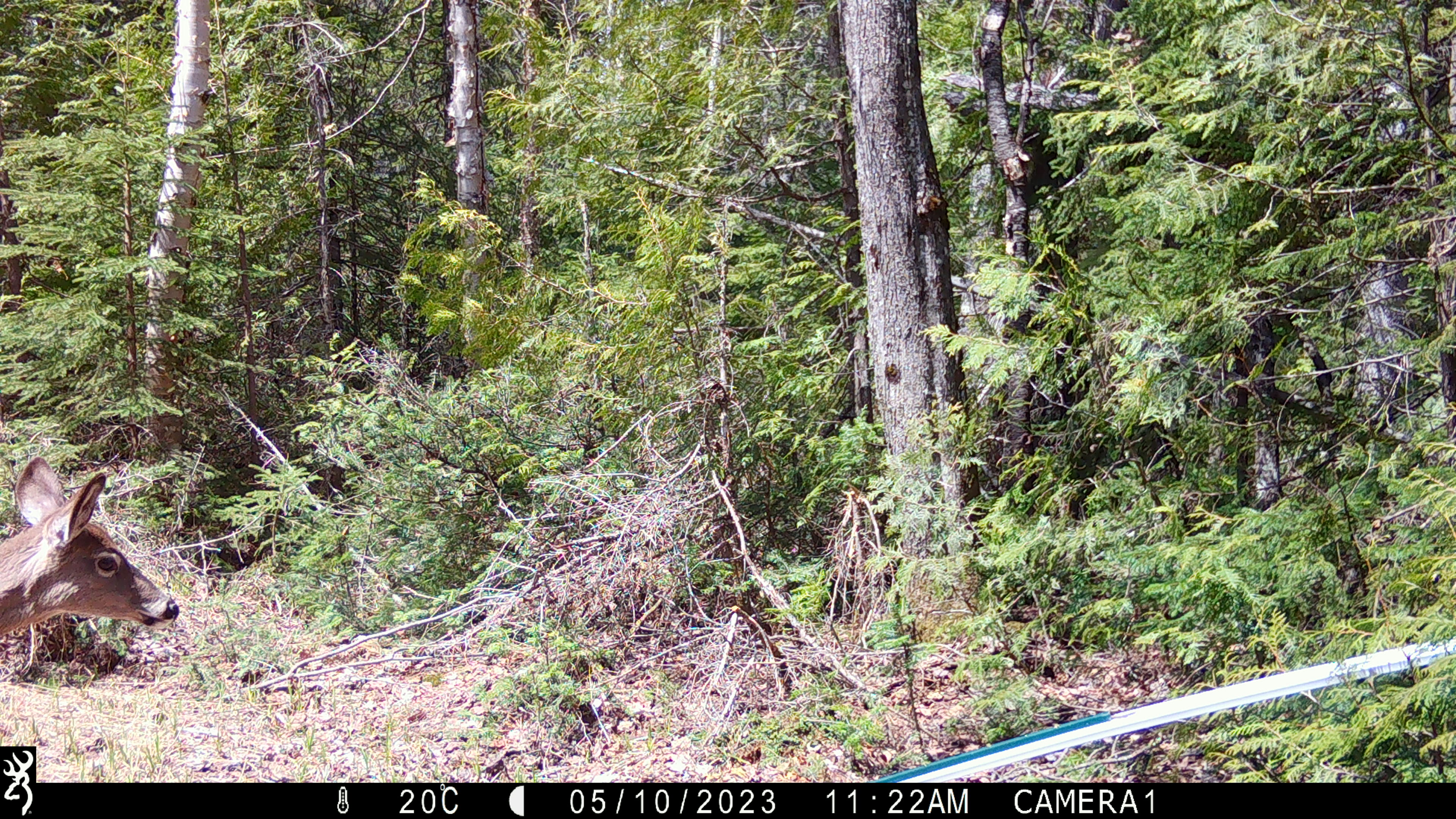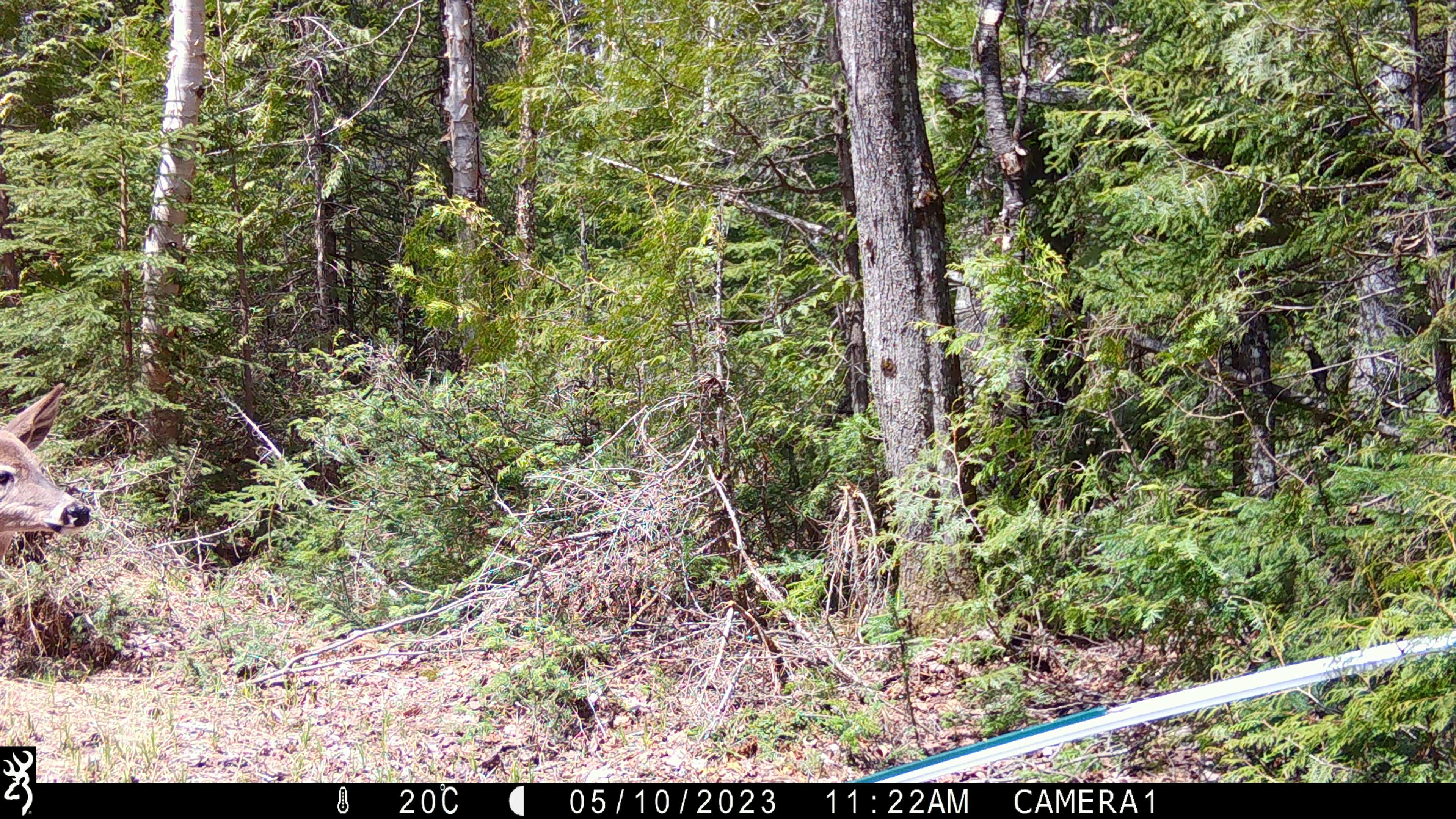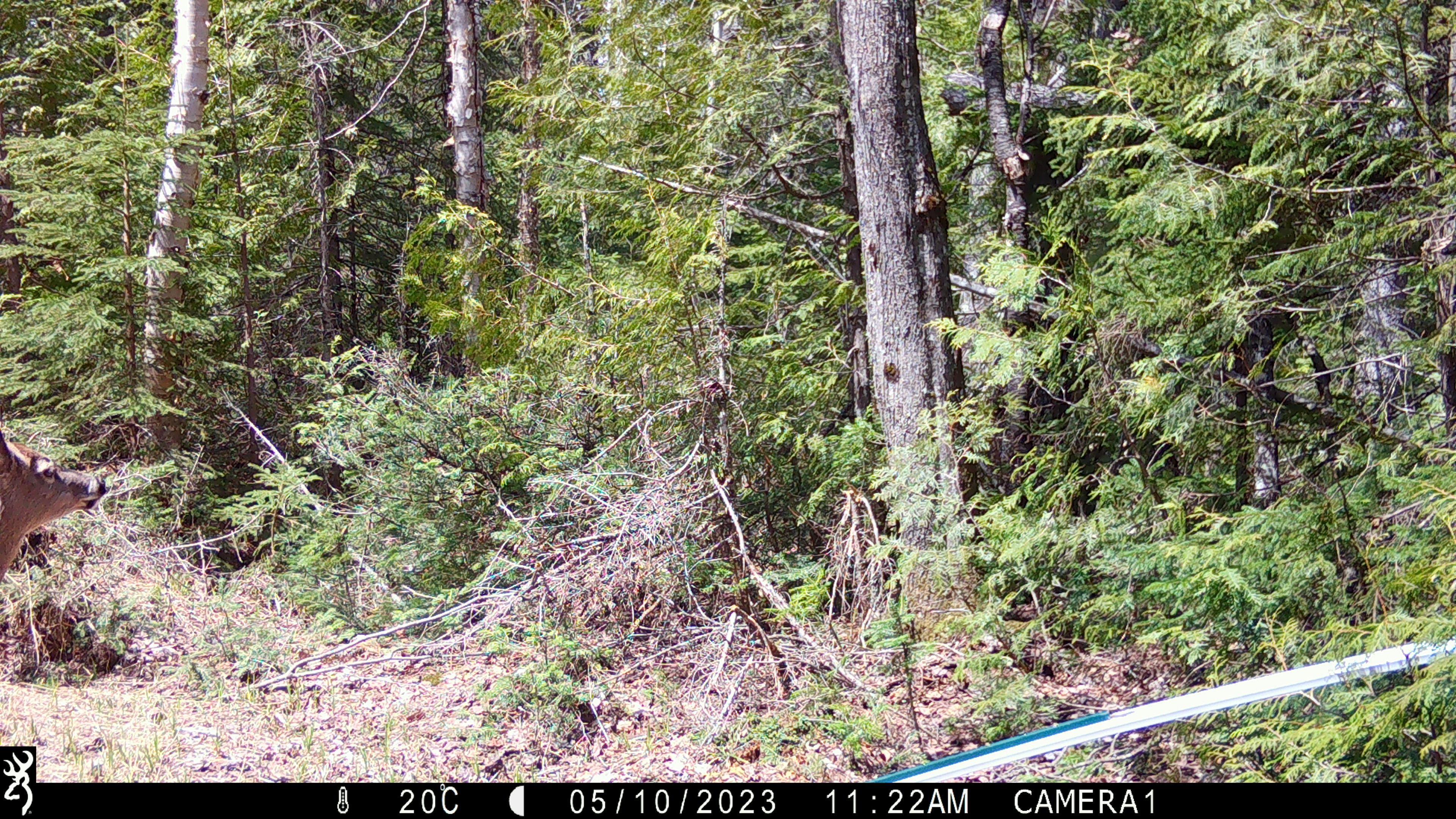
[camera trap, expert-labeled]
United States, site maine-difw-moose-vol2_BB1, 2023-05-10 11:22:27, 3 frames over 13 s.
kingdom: Animalia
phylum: Chordata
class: Mammalia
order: Artiodactyla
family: Cervidae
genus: Odocoileus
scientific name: Odocoileus virginianus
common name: white-tailed deer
White-tailed deer (Odocoileus virginianus).